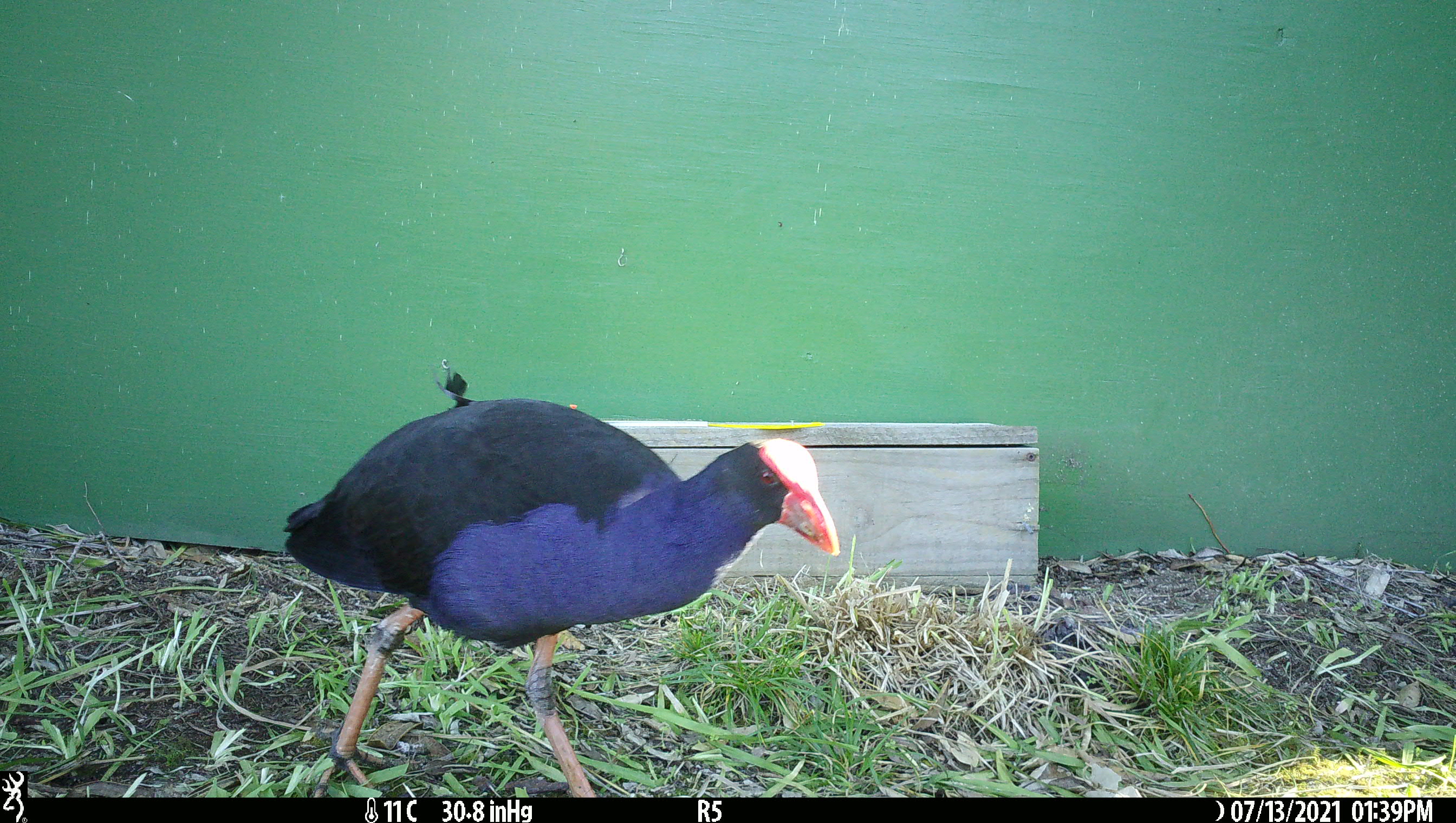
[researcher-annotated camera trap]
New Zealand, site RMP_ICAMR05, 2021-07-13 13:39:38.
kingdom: Animalia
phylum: Chordata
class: Aves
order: Gruiformes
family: Rallidae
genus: Porphyrio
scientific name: Porphyrio melanotus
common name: australasian swamphen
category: pukeko